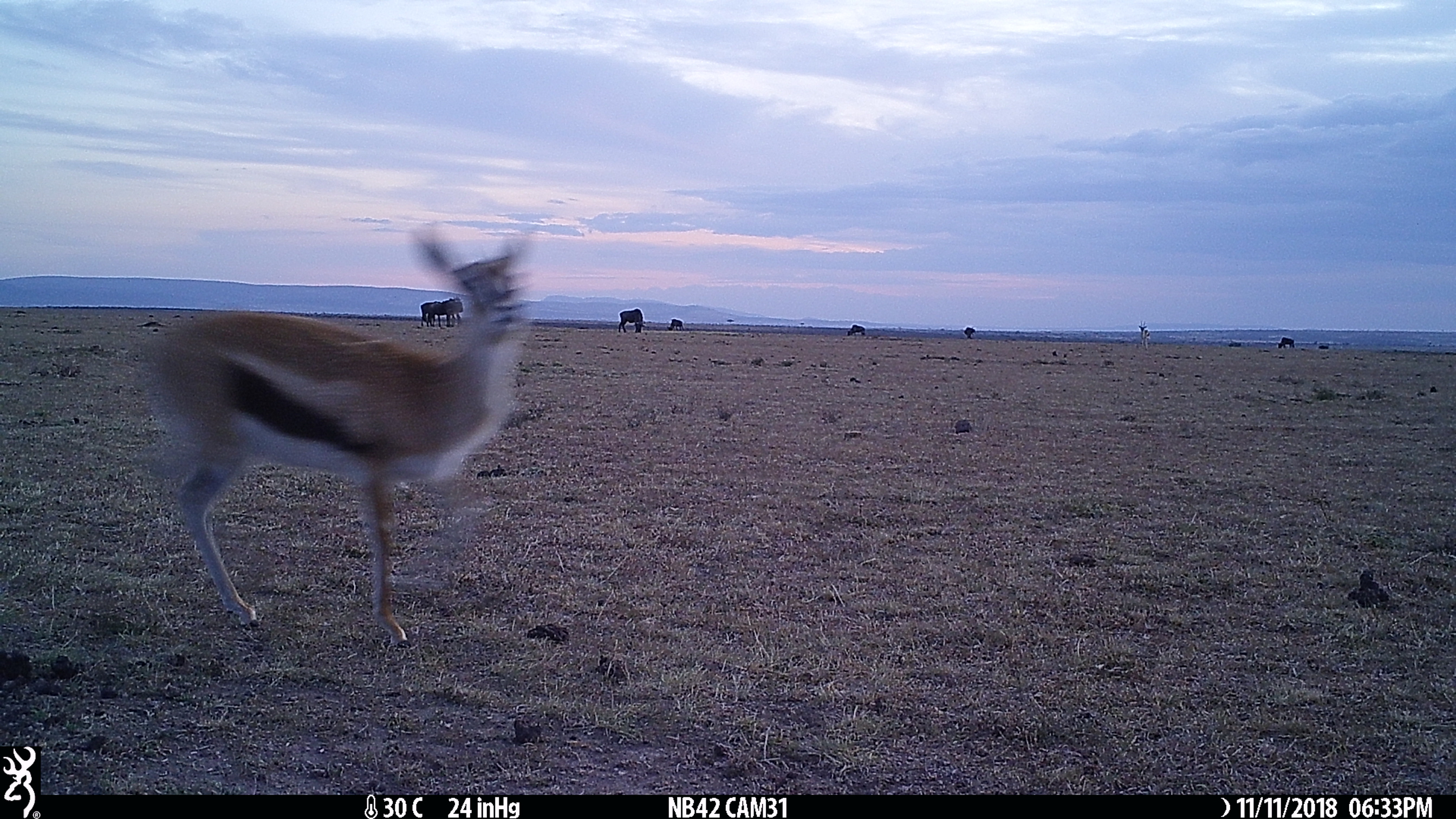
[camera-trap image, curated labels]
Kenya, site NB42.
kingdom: Animalia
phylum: Chordata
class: Mammalia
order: Artiodactyla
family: Bovidae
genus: Eudorcas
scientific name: Eudorcas thomsonii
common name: thomon's gazelle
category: gazelle thomsons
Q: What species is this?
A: Gazelle thomsons (thomon's gazelle) (Eudorcas thomsonii).